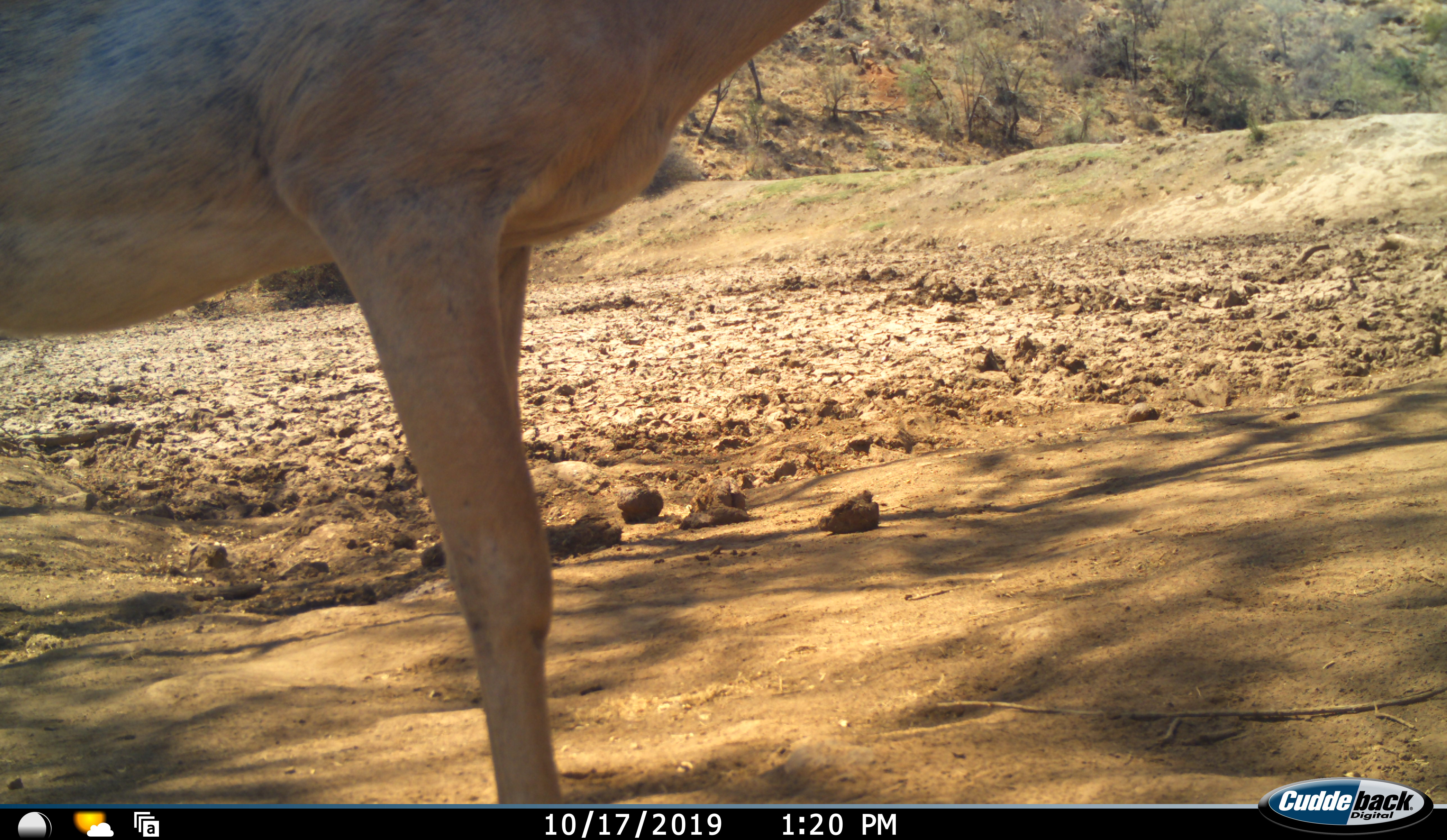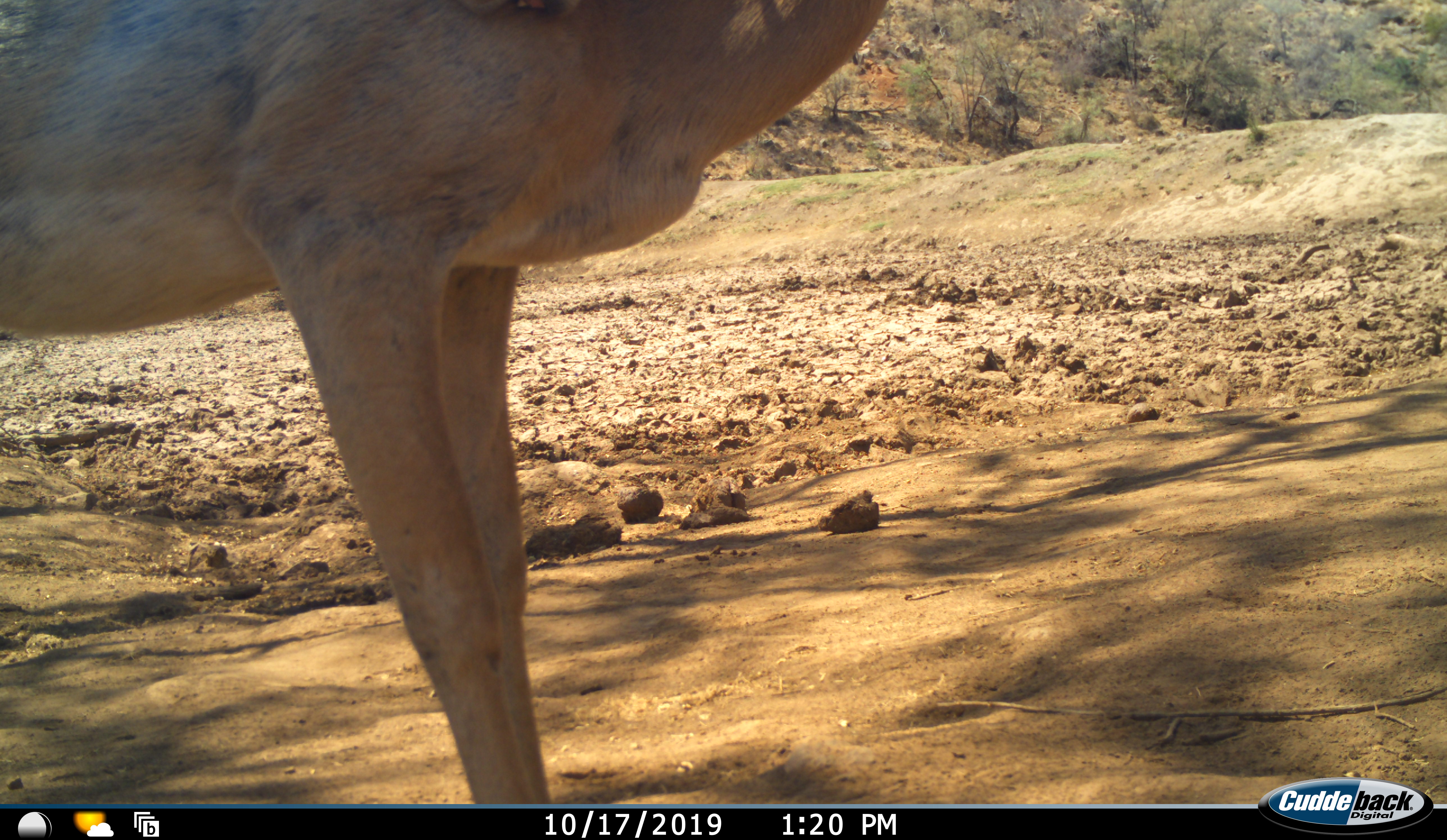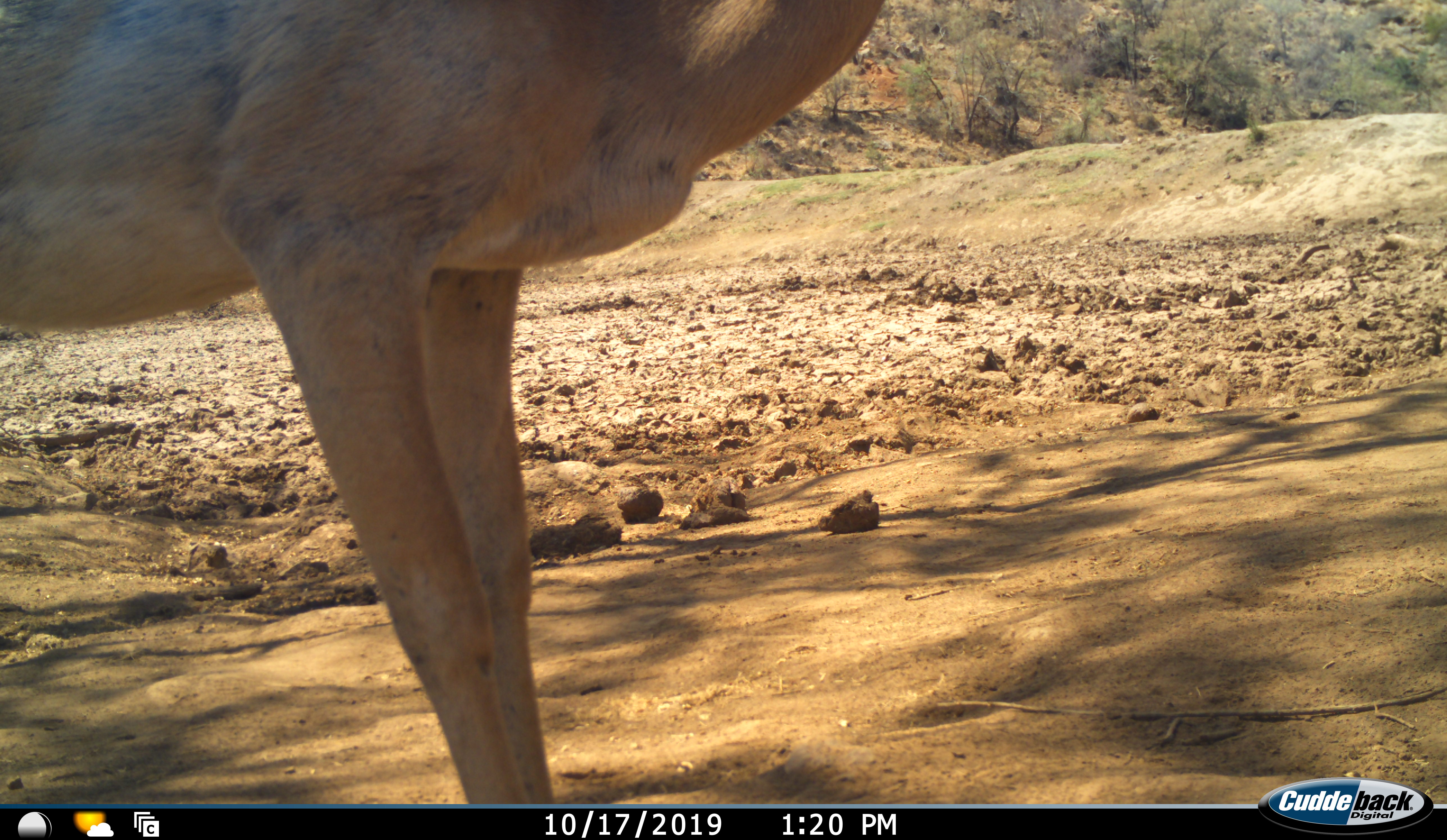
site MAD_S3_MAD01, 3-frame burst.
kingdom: Animalia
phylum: Chordata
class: Mammalia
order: Artiodactyla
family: Bovidae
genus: Aepyceros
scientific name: Aepyceros melampus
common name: impala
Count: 1.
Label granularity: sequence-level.